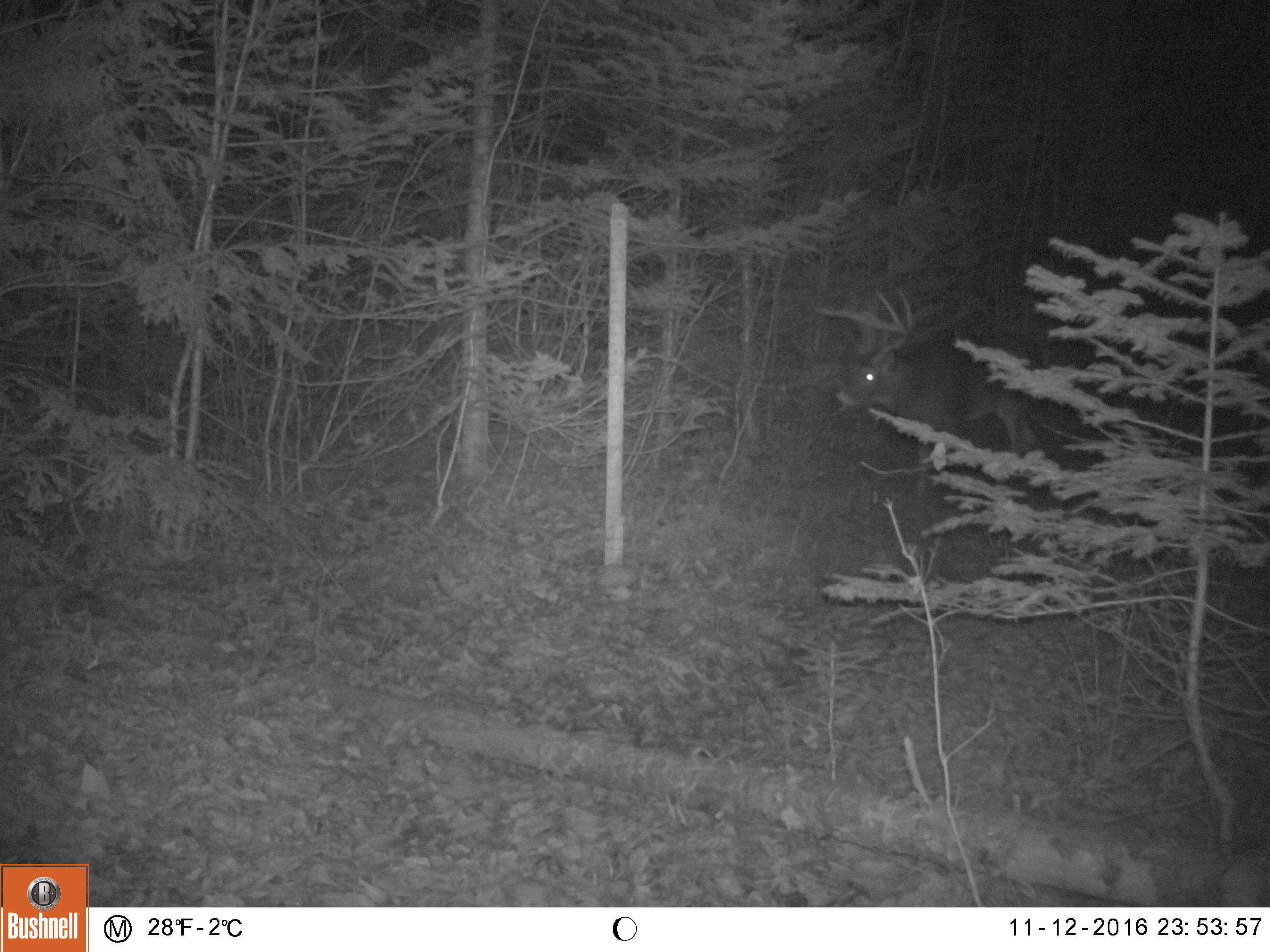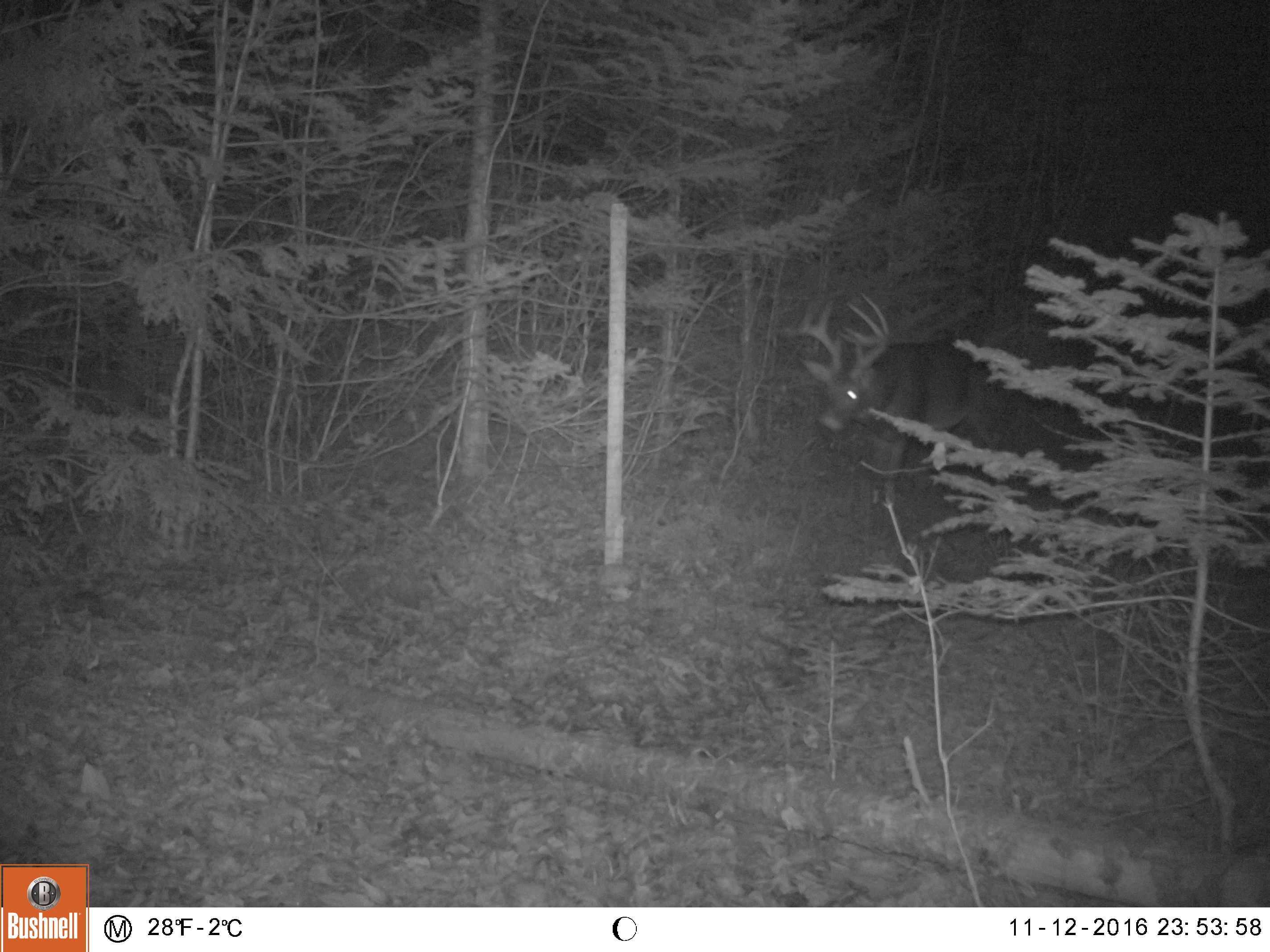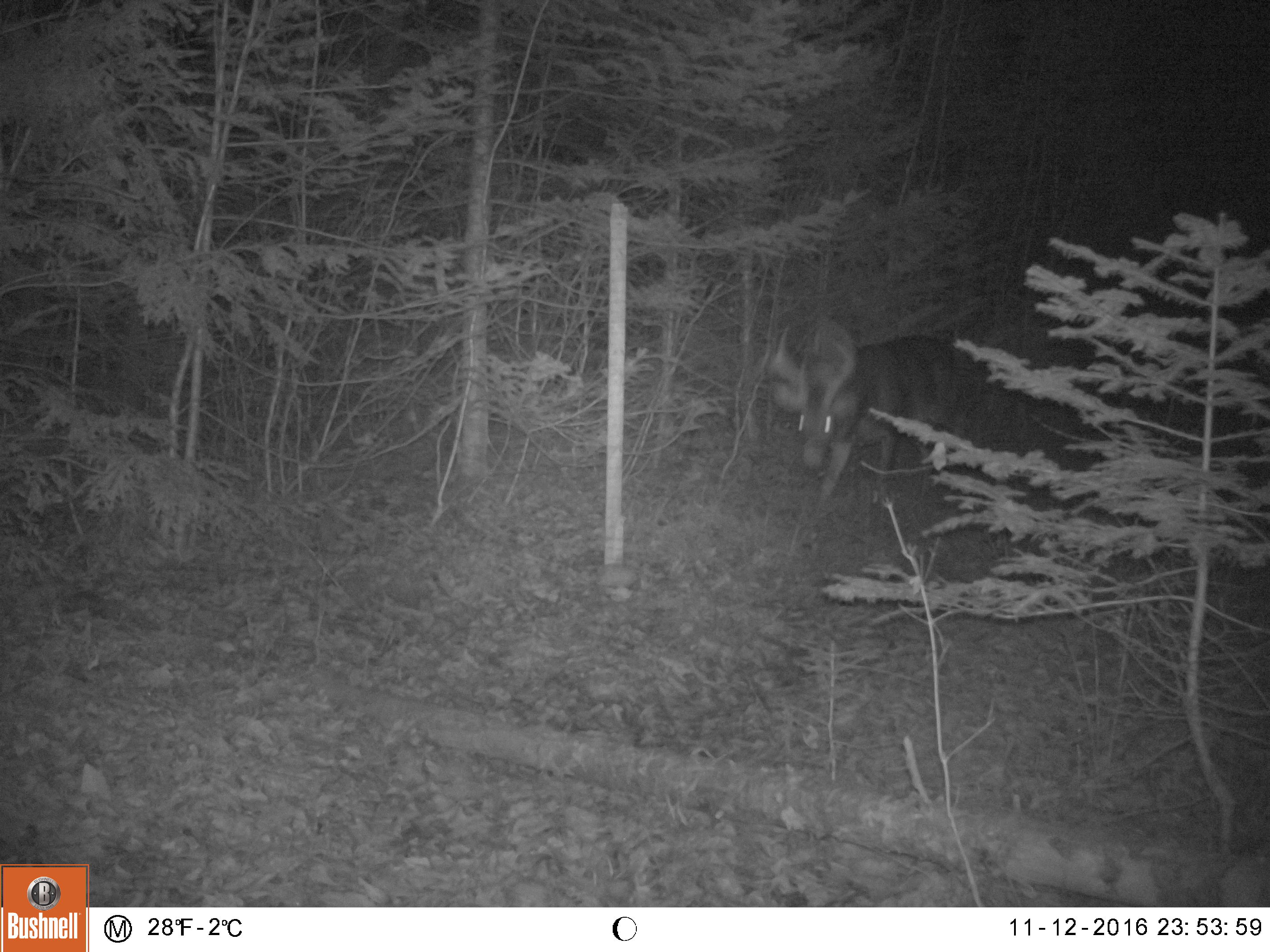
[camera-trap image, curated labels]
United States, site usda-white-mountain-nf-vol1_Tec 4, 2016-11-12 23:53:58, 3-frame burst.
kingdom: Animalia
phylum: Chordata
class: Mammalia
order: Artiodactyla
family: Cervidae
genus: Odocoileus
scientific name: Odocoileus virginianus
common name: white-tailed deer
White-tailed deer (Odocoileus virginianus).